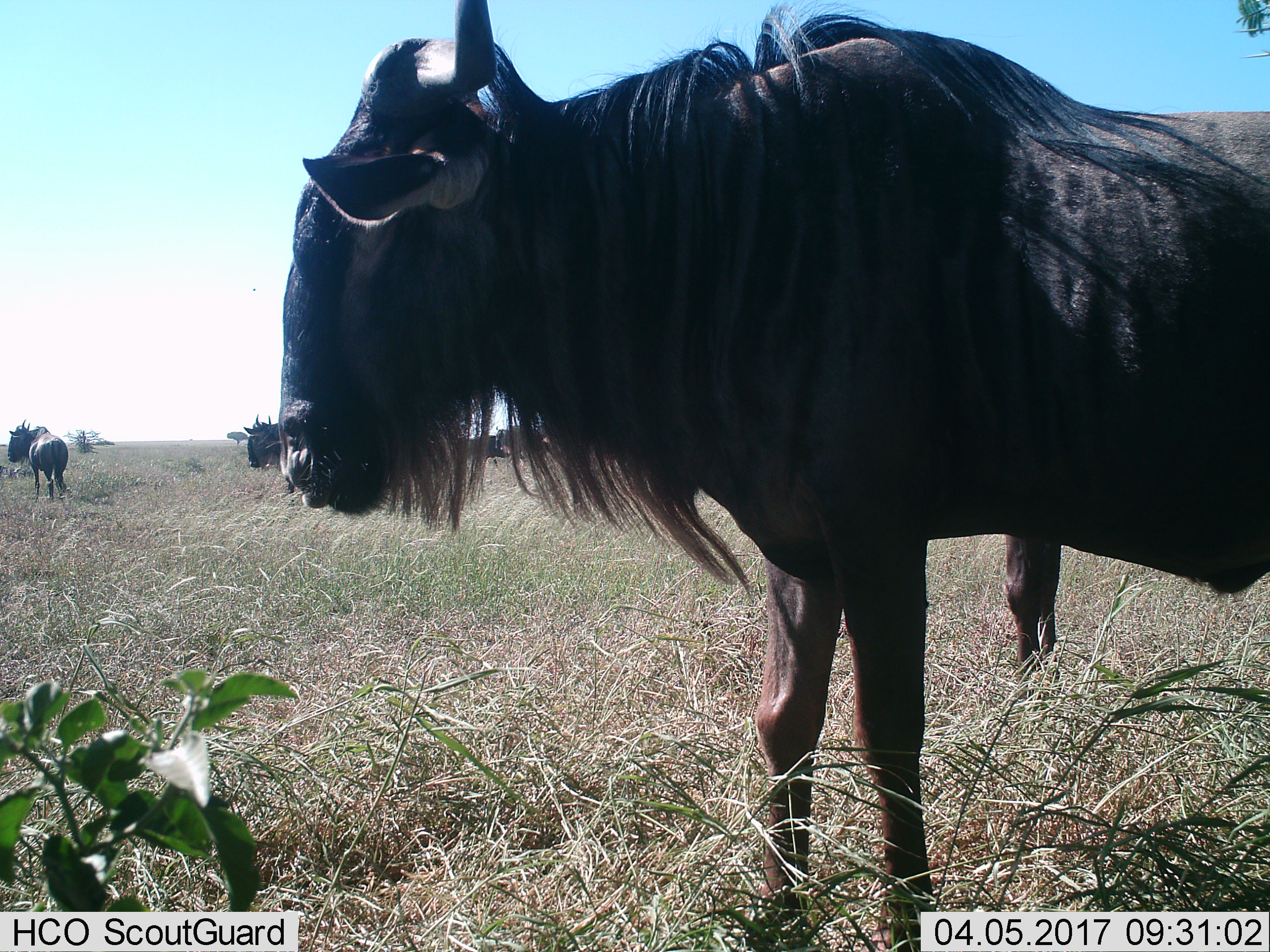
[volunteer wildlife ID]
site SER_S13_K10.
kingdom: Animalia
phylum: Chordata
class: Mammalia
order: Artiodactyla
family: Bovidae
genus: Connochaetes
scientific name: Connochaetes taurinus taurinus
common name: blue wildebeest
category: wildebeestblue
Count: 3.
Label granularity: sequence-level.